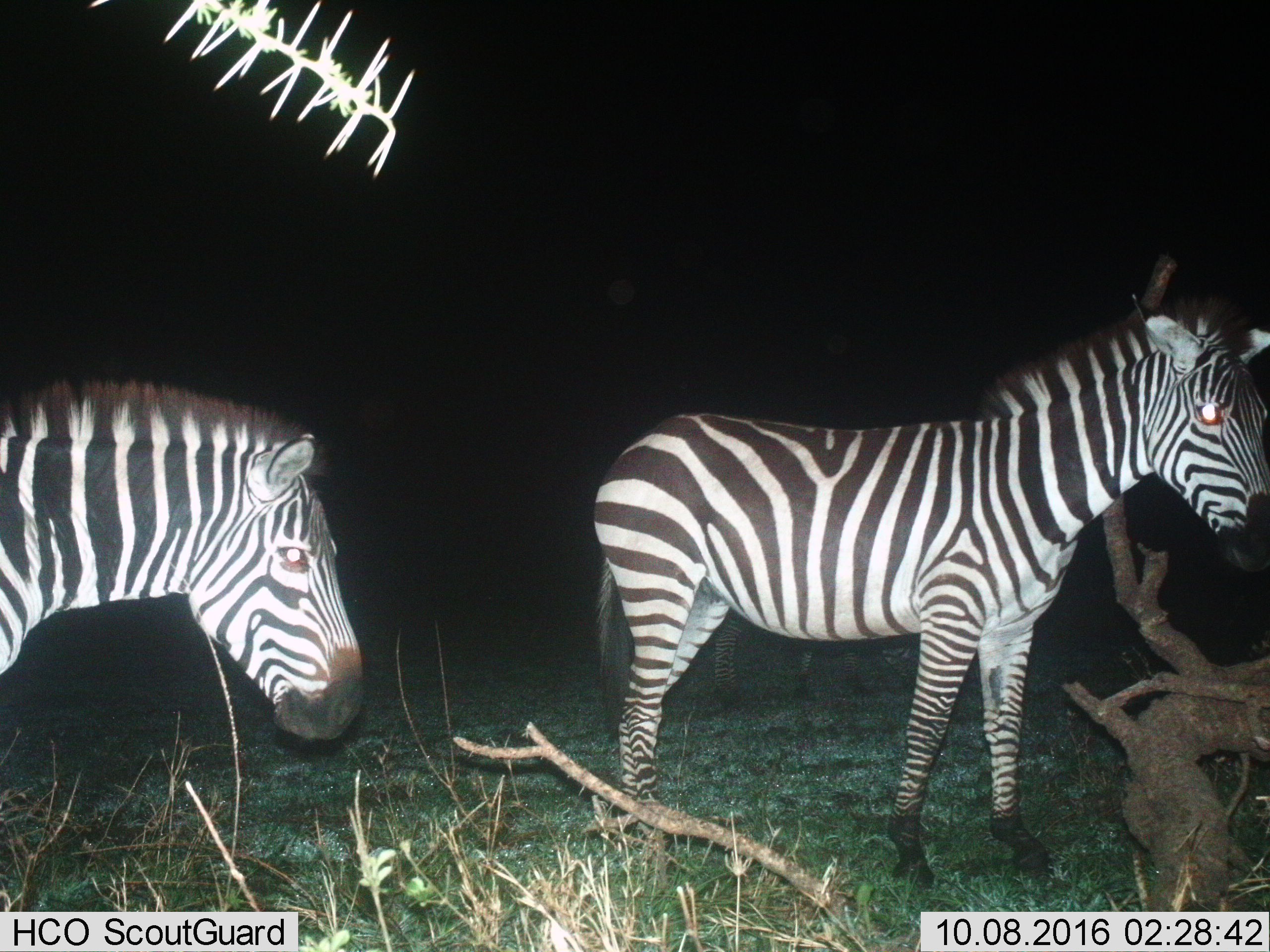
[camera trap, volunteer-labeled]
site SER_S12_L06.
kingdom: Animalia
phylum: Chordata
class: Mammalia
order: Perissodactyla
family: Equidae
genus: Equus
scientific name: Equus quagga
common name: plains zebra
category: zebraplains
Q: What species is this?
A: Zebraplains (plains zebra) (Equus quagga).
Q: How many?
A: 2.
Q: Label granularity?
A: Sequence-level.